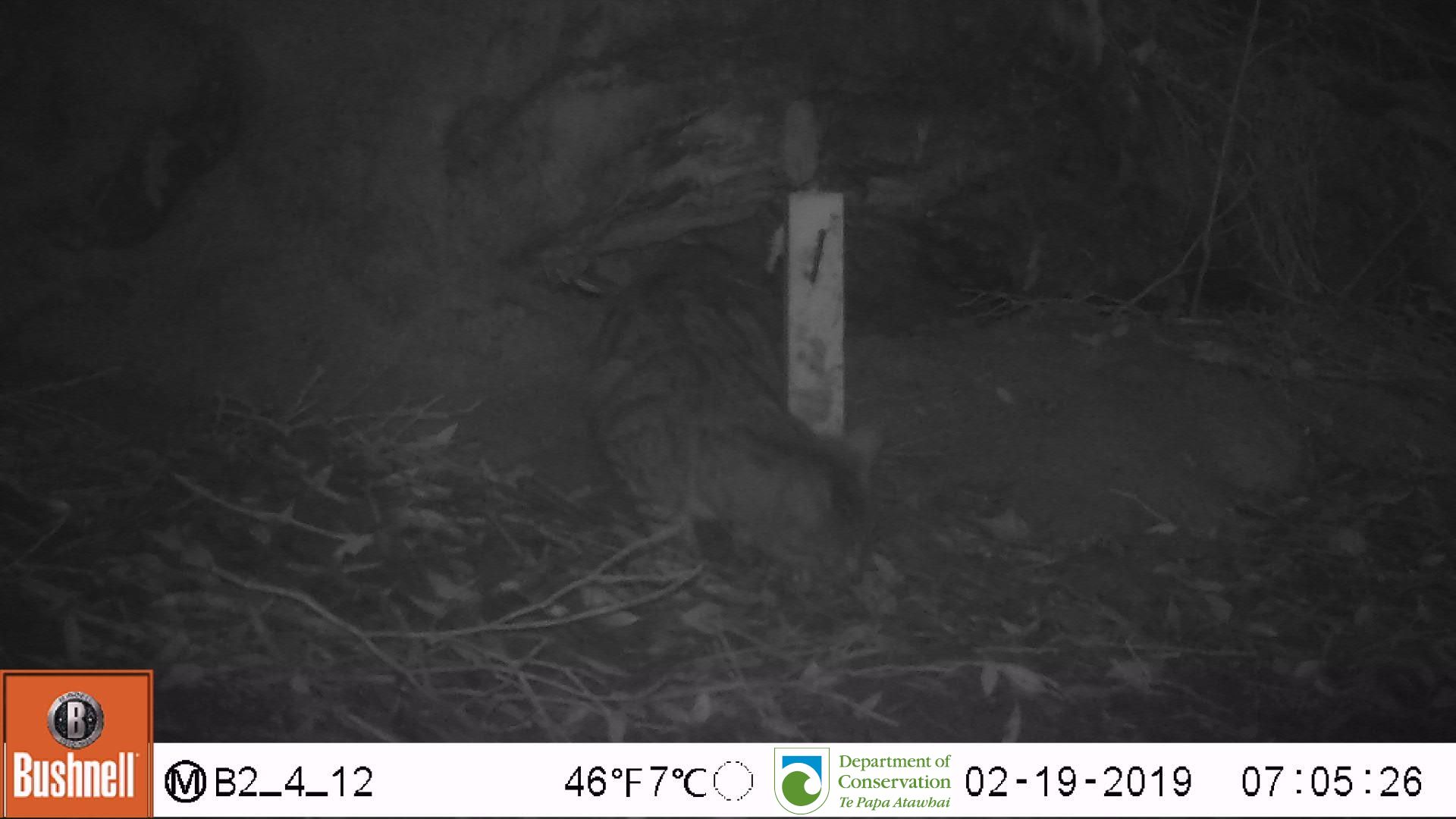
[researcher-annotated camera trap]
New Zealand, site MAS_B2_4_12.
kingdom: Animalia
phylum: Chordata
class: Mammalia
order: Carnivora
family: Felidae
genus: Felis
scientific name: Felis catus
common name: domestic cat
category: cat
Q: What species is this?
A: Cat (domestic cat) (Felis catus).